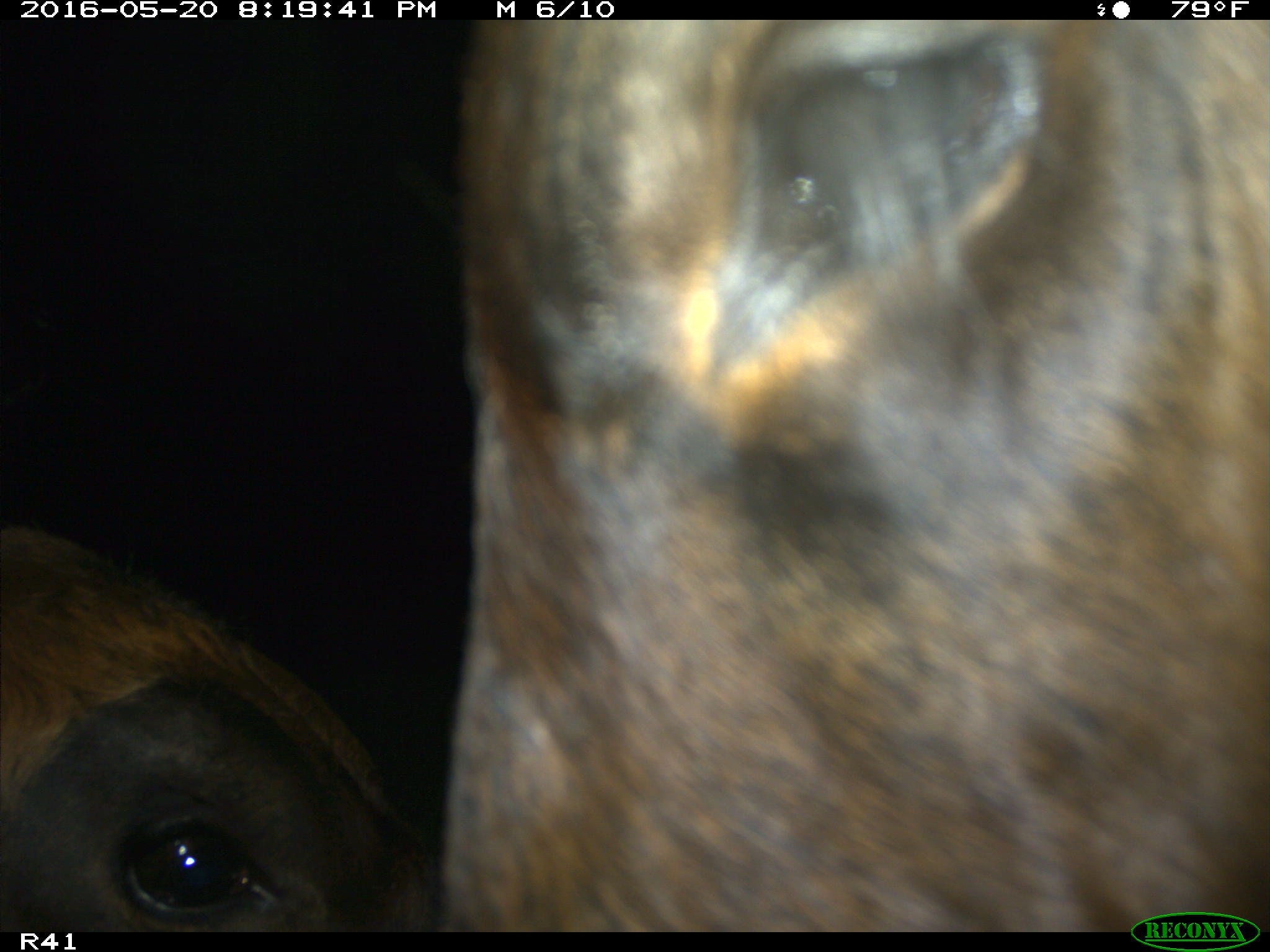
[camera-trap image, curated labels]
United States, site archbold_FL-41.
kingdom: Animalia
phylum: Chordata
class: Mammalia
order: Artiodactyla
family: Bovidae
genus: Bos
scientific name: Bos taurus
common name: domestic cow